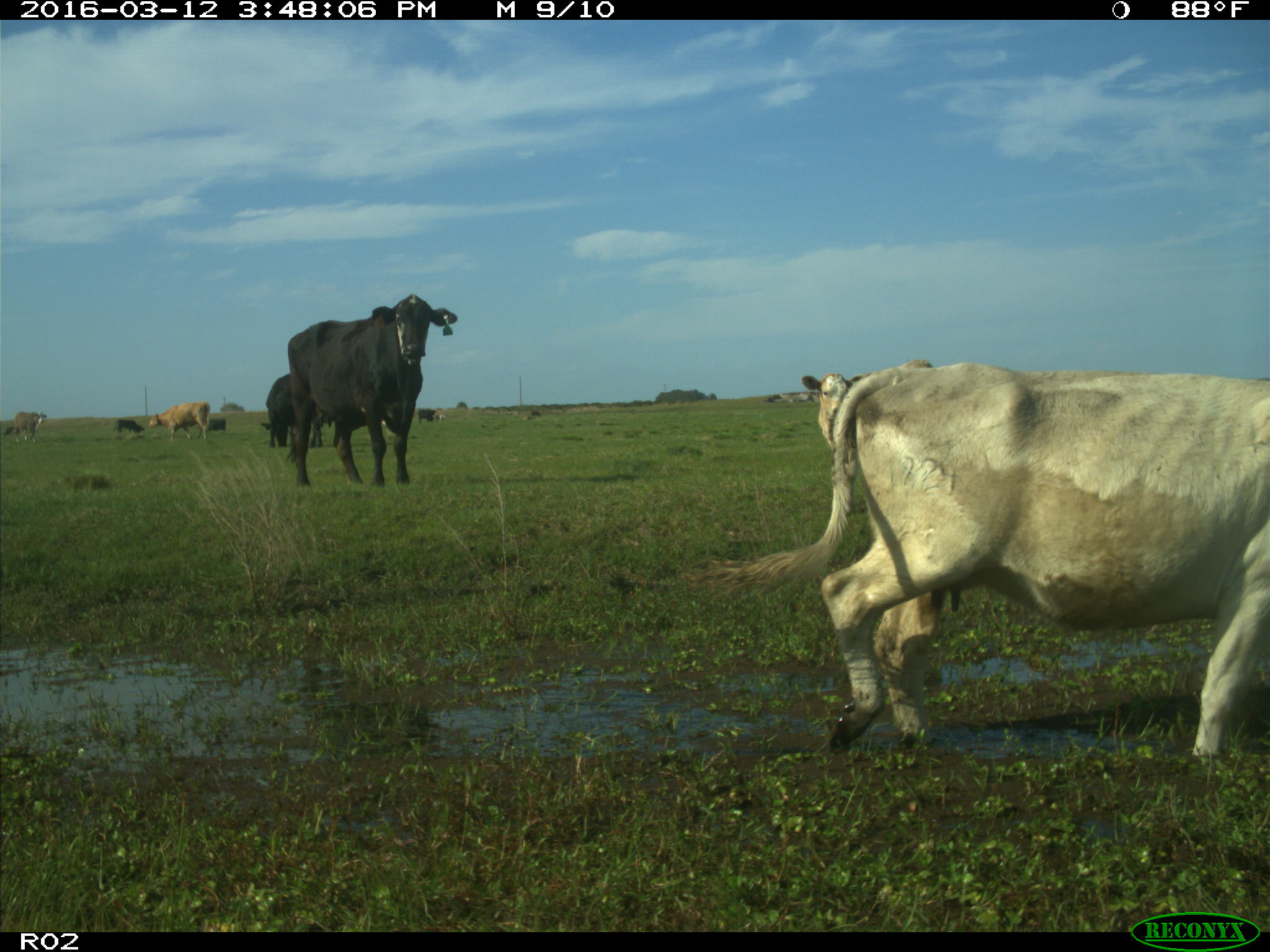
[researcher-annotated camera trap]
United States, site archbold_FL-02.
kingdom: Animalia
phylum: Chordata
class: Mammalia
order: Artiodactyla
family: Bovidae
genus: Bos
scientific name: Bos taurus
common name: domestic cow